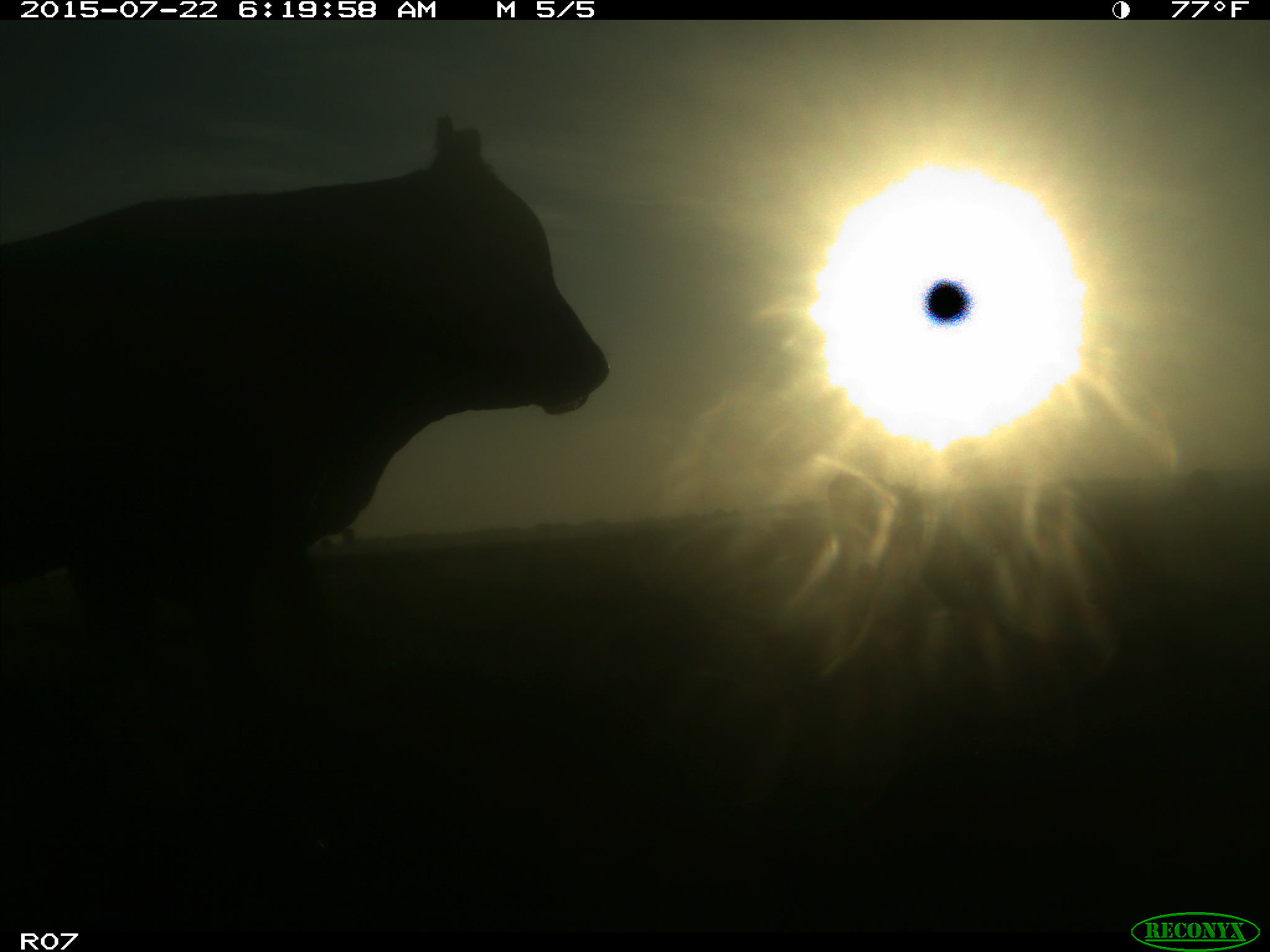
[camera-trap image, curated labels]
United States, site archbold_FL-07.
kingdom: Animalia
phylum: Chordata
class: Mammalia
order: Artiodactyla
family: Suidae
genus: Sus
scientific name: Sus scrofa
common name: wild boar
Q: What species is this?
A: Sus scrofa (wild boar).